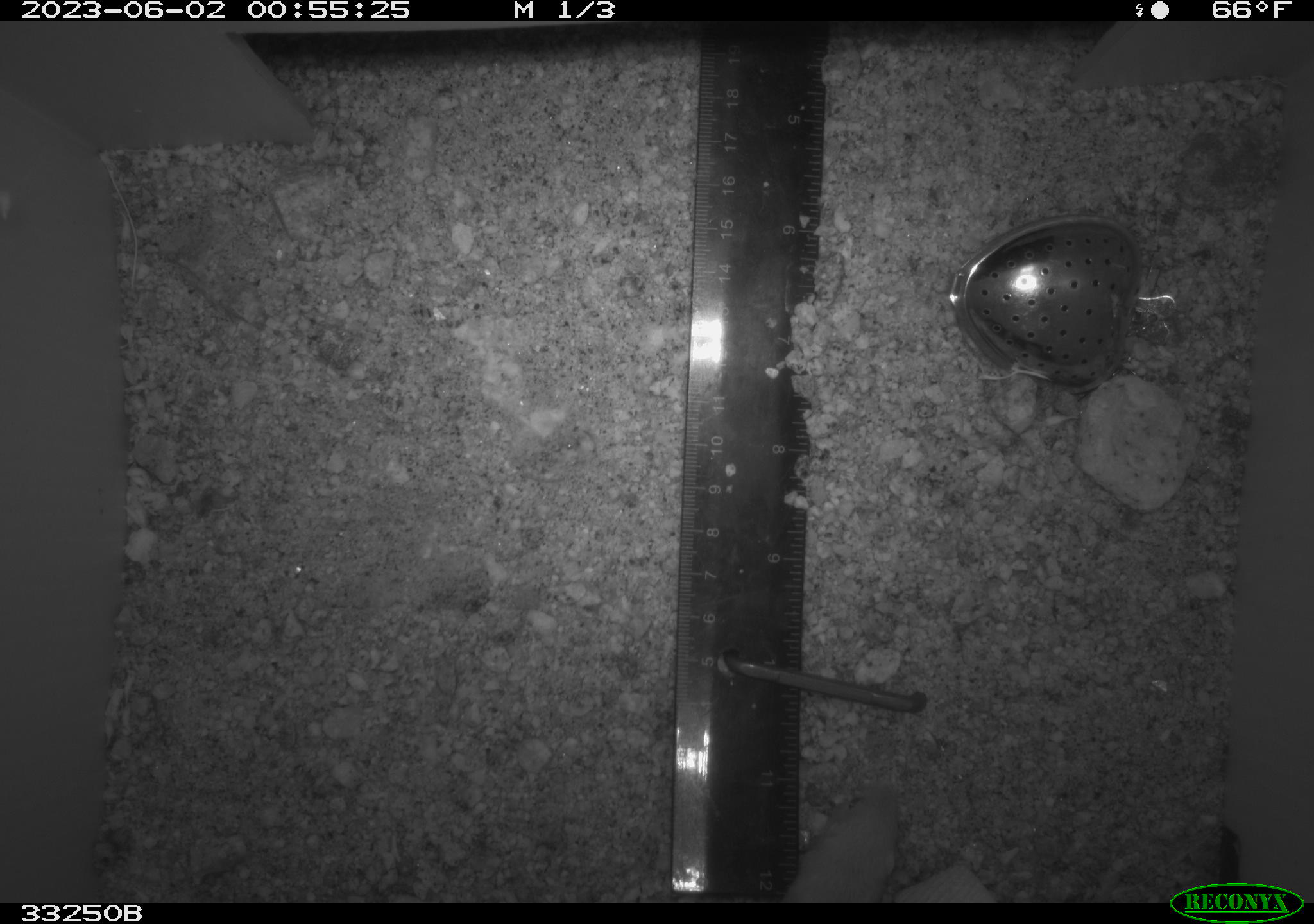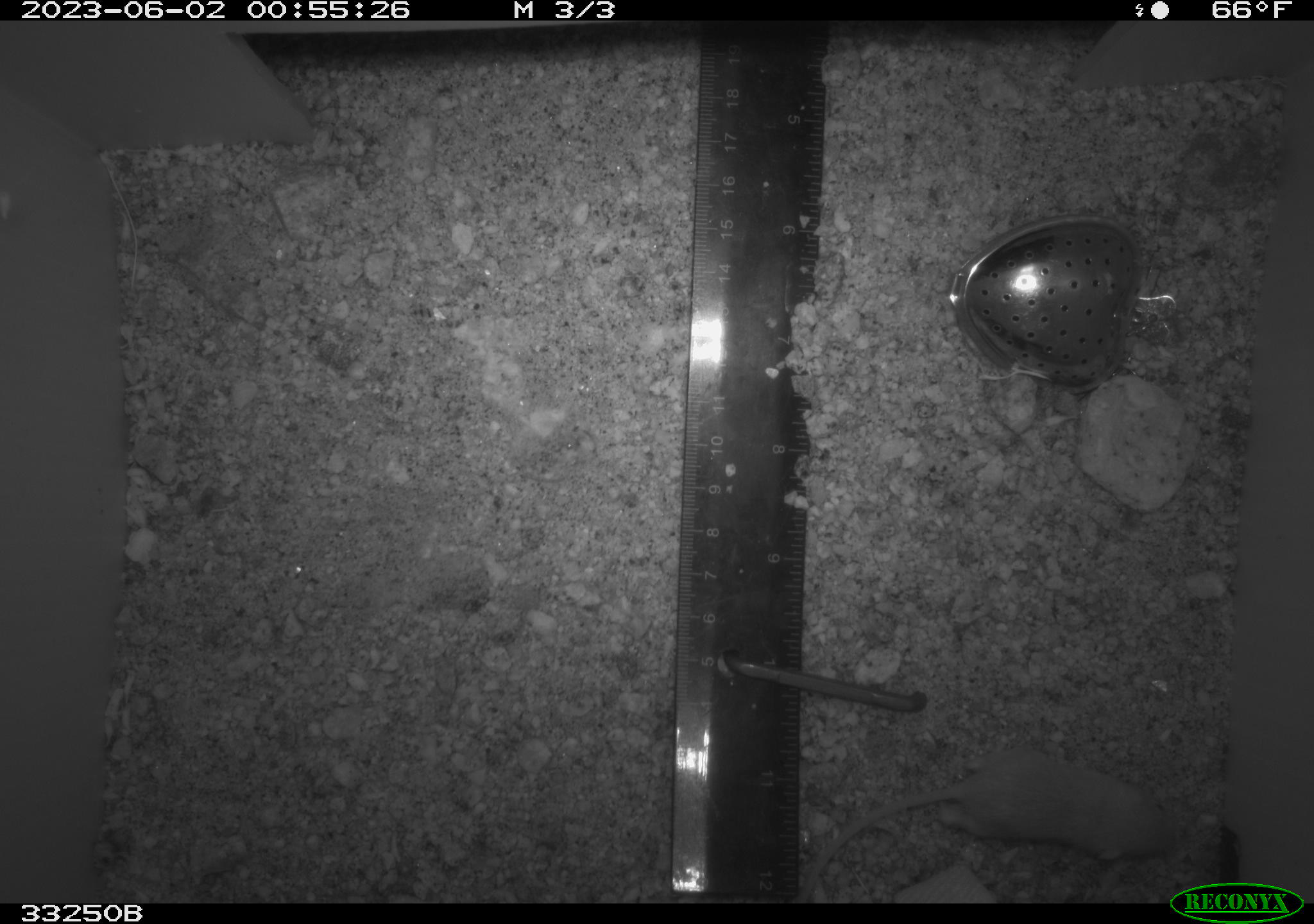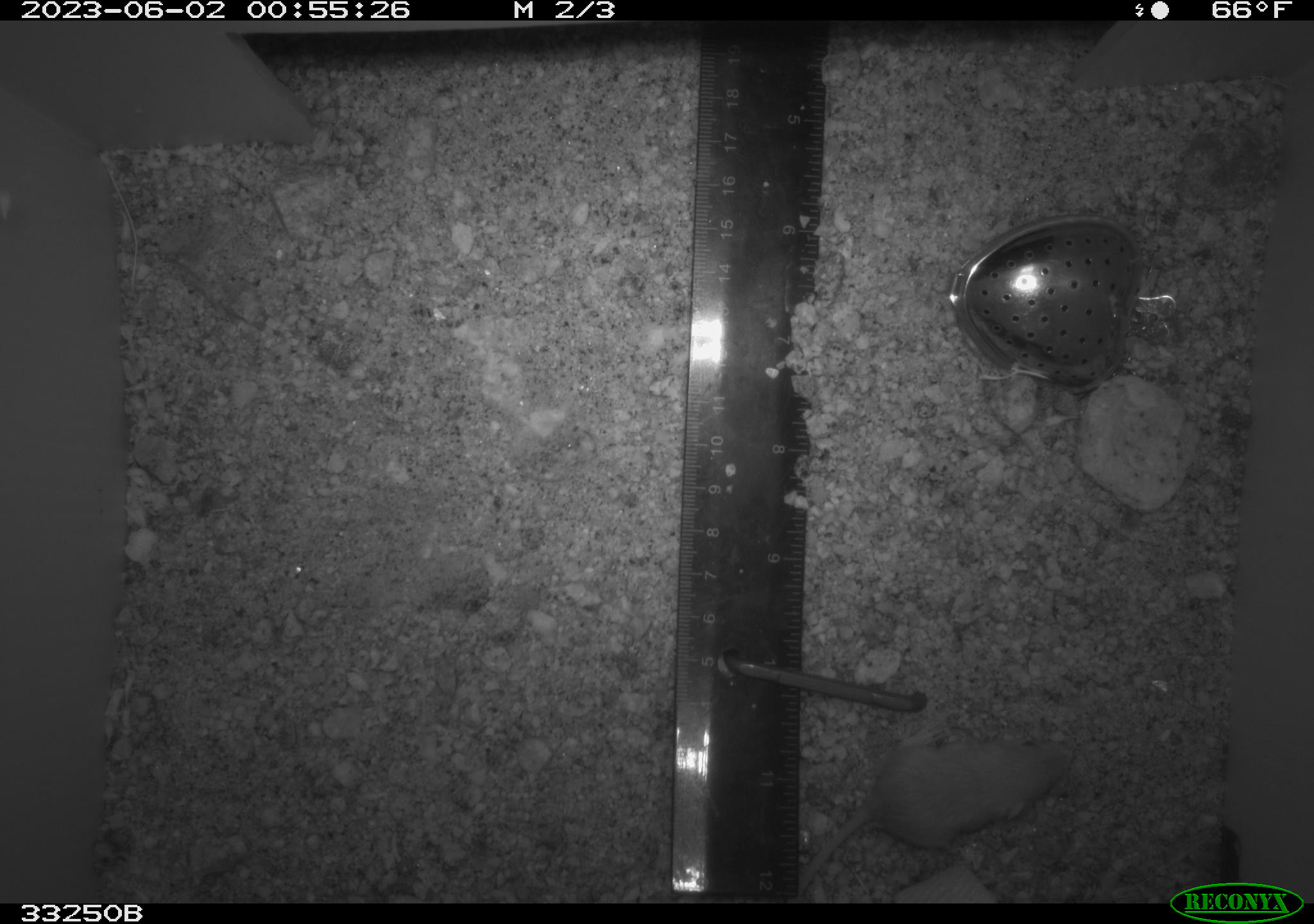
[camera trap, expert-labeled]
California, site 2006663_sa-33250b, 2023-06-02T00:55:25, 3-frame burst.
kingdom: Animalia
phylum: Chordata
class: Mammalia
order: Rodentia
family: Heteromyidae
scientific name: Heteromyidae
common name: kangaroo rats and pocket mice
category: heteromyidae family